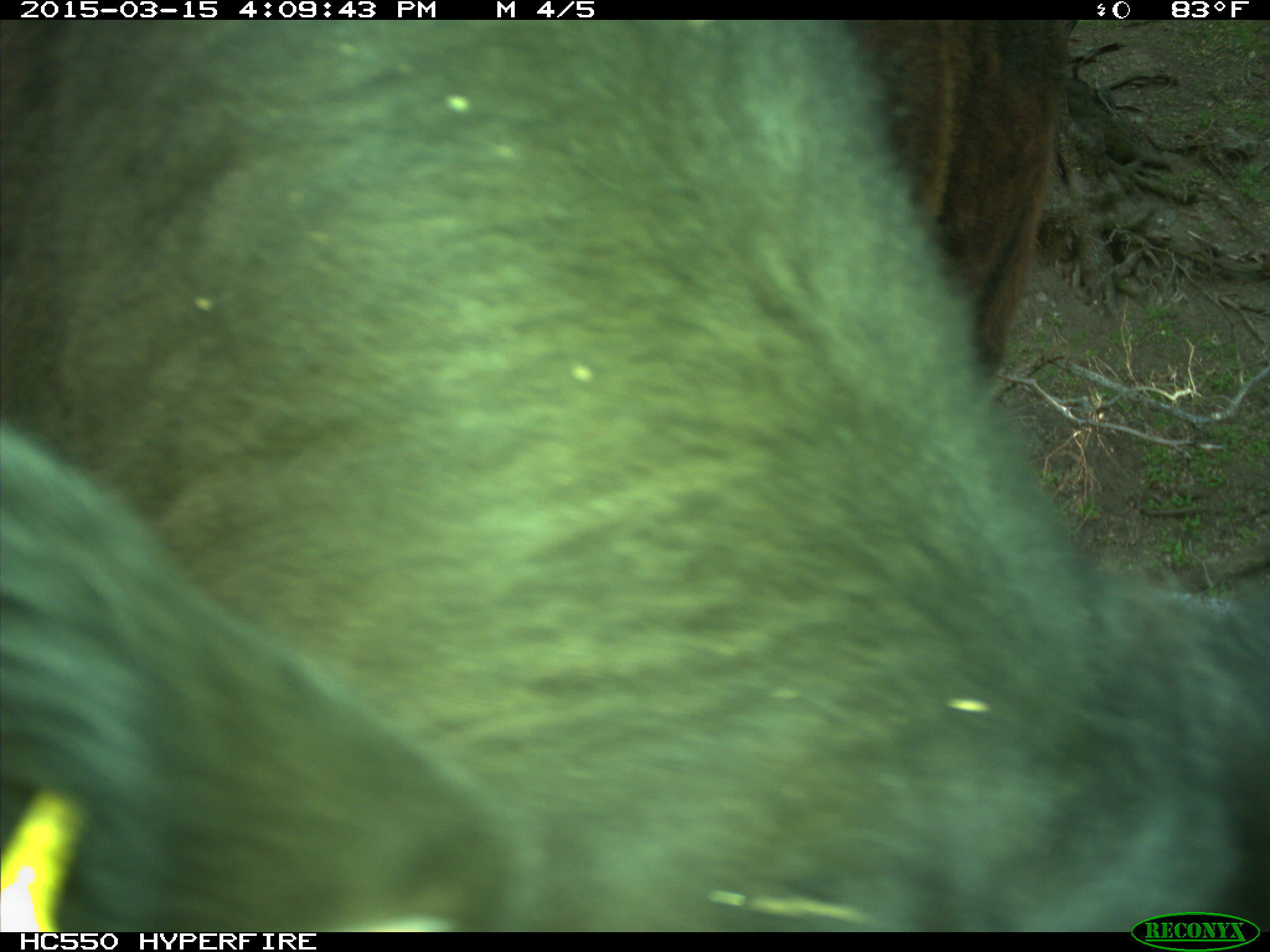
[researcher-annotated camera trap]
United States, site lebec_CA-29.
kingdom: Animalia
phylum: Chordata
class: Mammalia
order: Artiodactyla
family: Bovidae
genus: Bos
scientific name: Bos taurus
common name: domestic cow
Bos taurus (domestic cow).